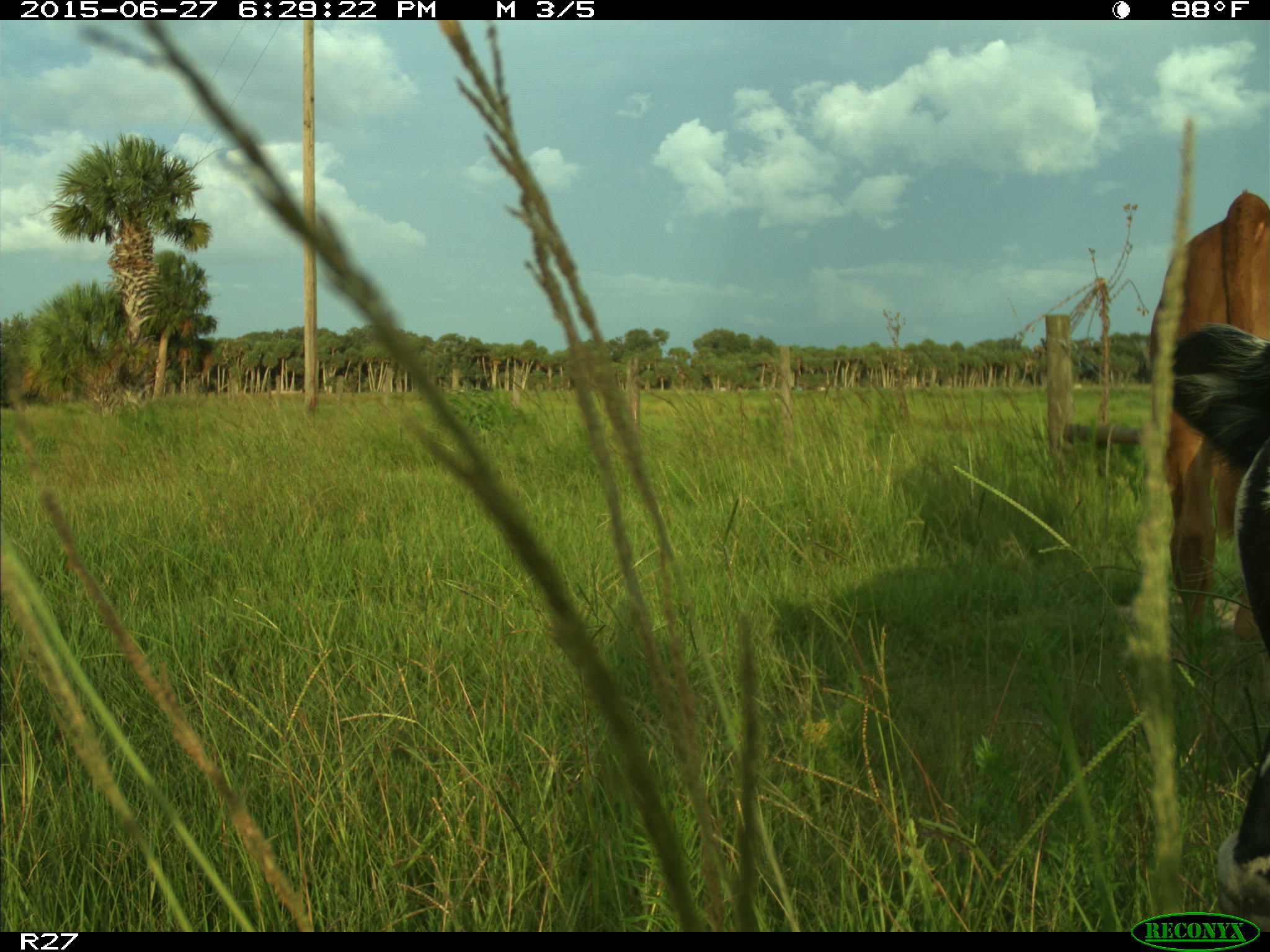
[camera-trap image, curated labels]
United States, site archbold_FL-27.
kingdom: Animalia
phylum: Chordata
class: Mammalia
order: Artiodactyla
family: Bovidae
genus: Bos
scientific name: Bos taurus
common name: domestic cow